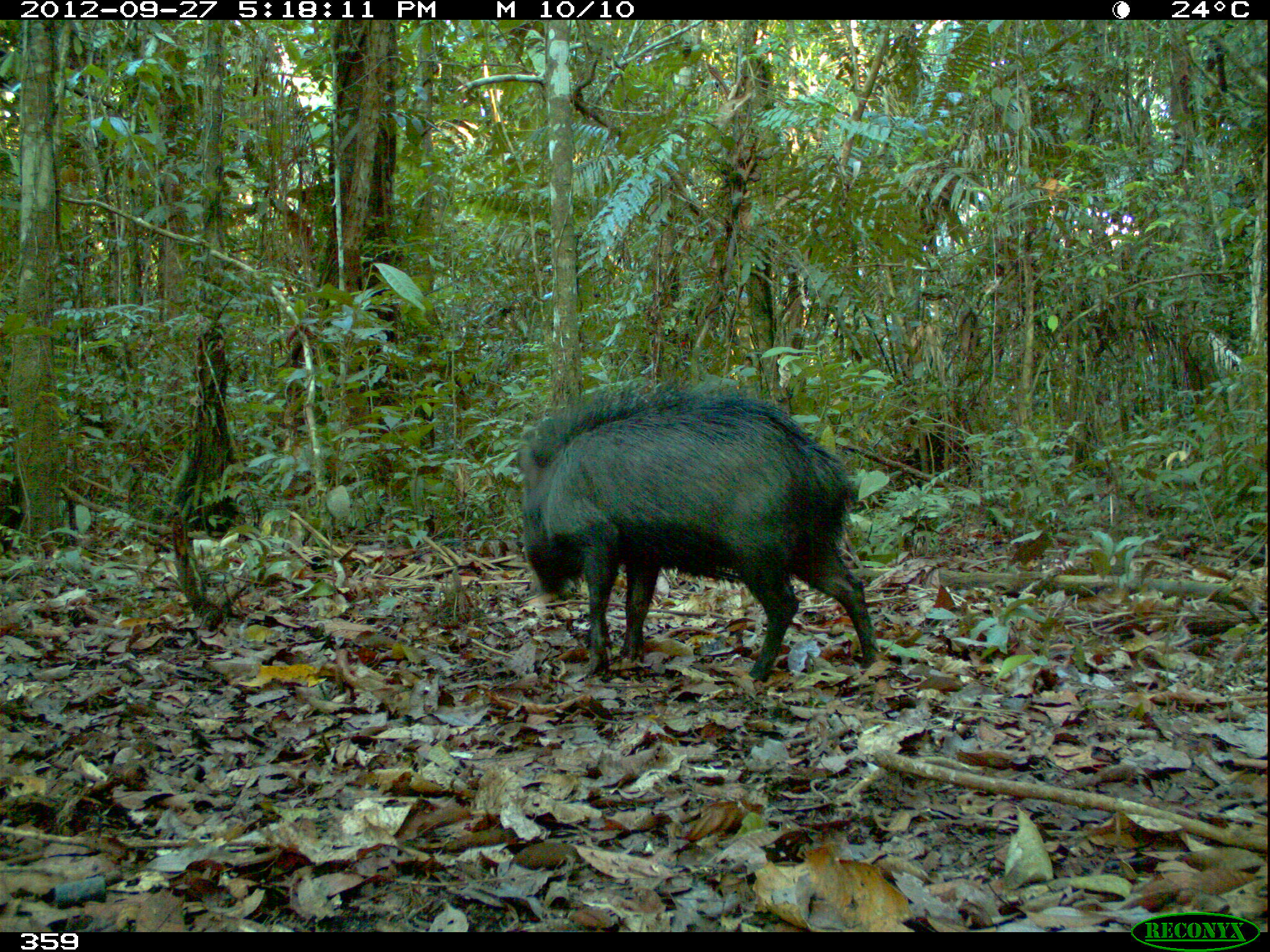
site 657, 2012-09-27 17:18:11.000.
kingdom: Animalia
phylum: Chordata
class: Mammalia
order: Artiodactyla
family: Tayassuidae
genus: Tayassu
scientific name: Tayassu pecari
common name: white-lipped peccary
Tayassu pecari (white-lipped peccary).